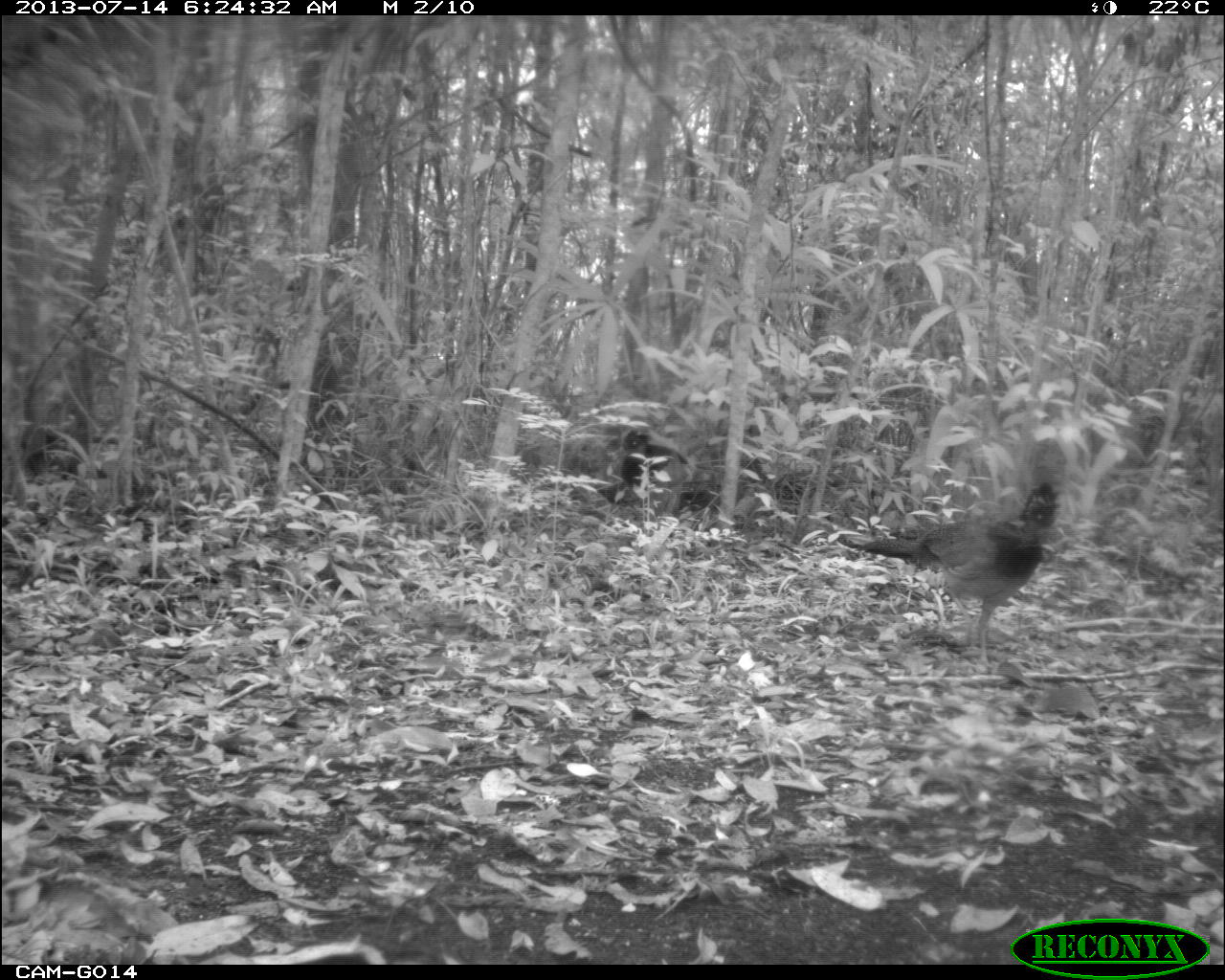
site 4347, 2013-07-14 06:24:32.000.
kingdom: Animalia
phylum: Chordata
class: Aves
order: Galliformes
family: Cracidae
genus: Crax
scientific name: Crax rubra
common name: great curassow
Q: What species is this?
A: Crax rubra (great curassow).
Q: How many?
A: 2.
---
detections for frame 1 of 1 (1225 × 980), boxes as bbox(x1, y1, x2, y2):
crax rubra: bbox(835, 479, 1059, 665); bbox(619, 427, 719, 511)